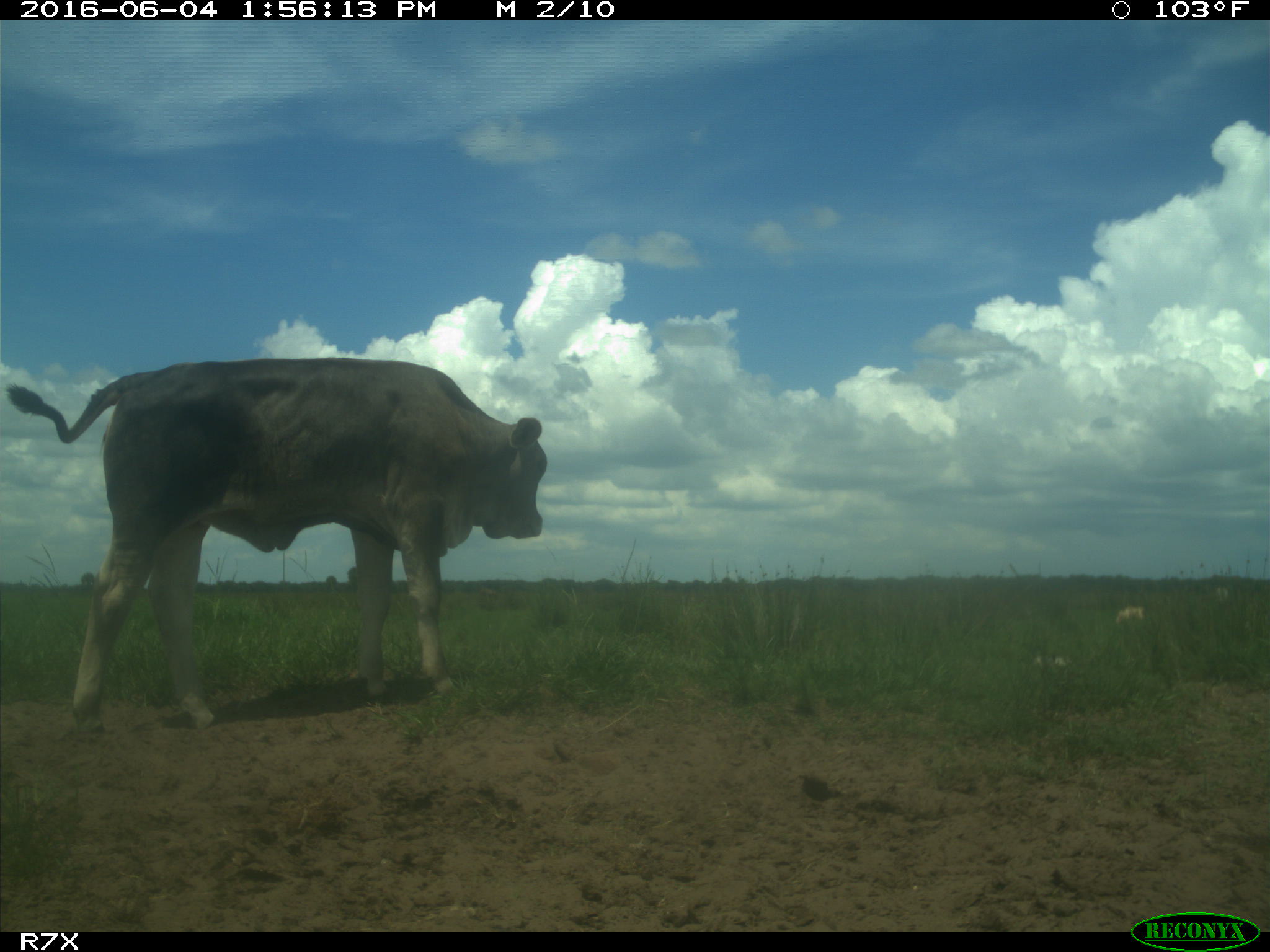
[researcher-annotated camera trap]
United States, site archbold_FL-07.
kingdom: Animalia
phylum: Chordata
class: Mammalia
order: Artiodactyla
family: Bovidae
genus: Bos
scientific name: Bos taurus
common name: domestic cow